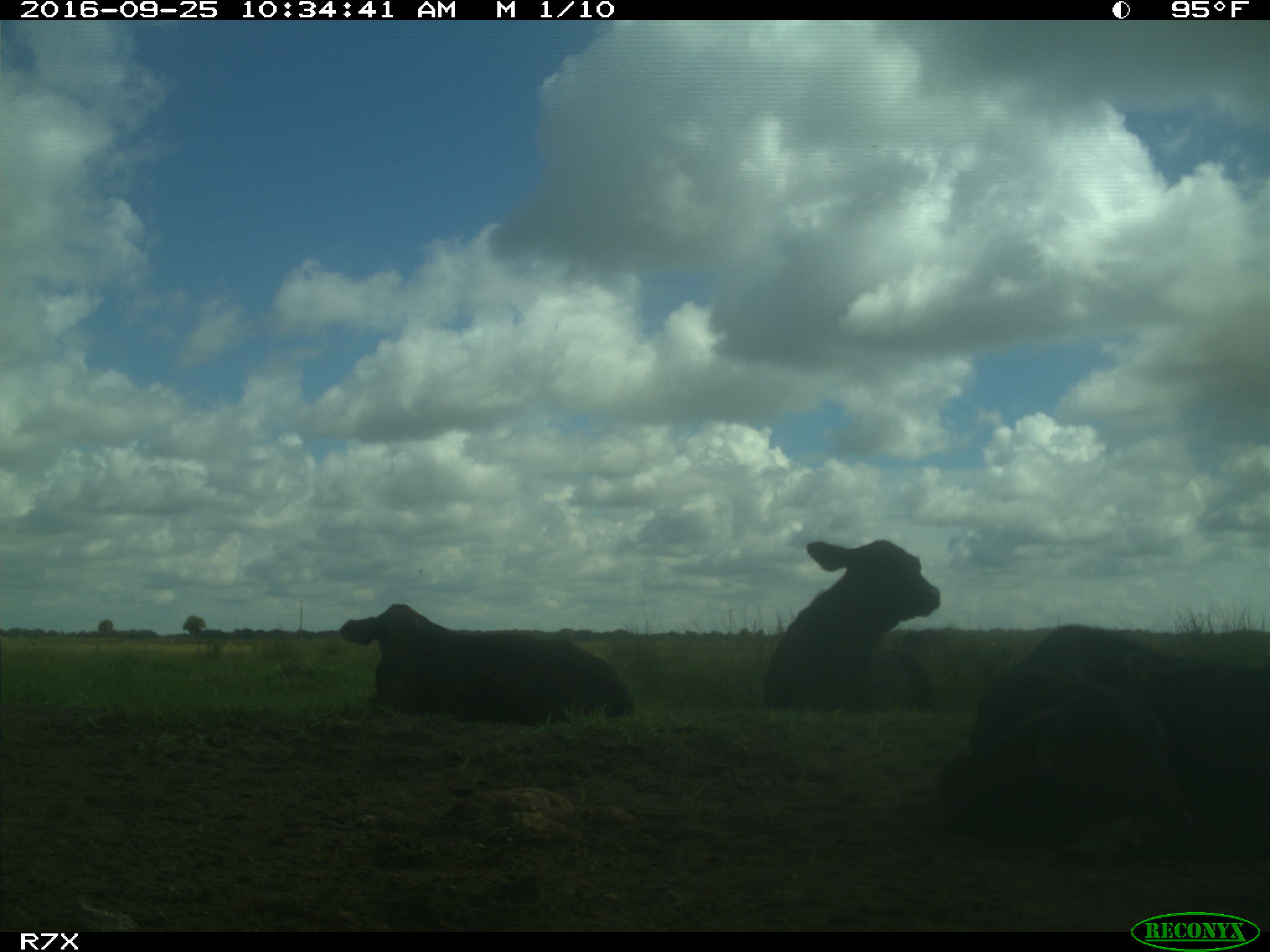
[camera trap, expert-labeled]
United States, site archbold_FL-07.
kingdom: Animalia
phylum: Chordata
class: Mammalia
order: Artiodactyla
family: Bovidae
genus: Bos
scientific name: Bos taurus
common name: domestic cow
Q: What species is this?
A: Bos taurus (domestic cow).